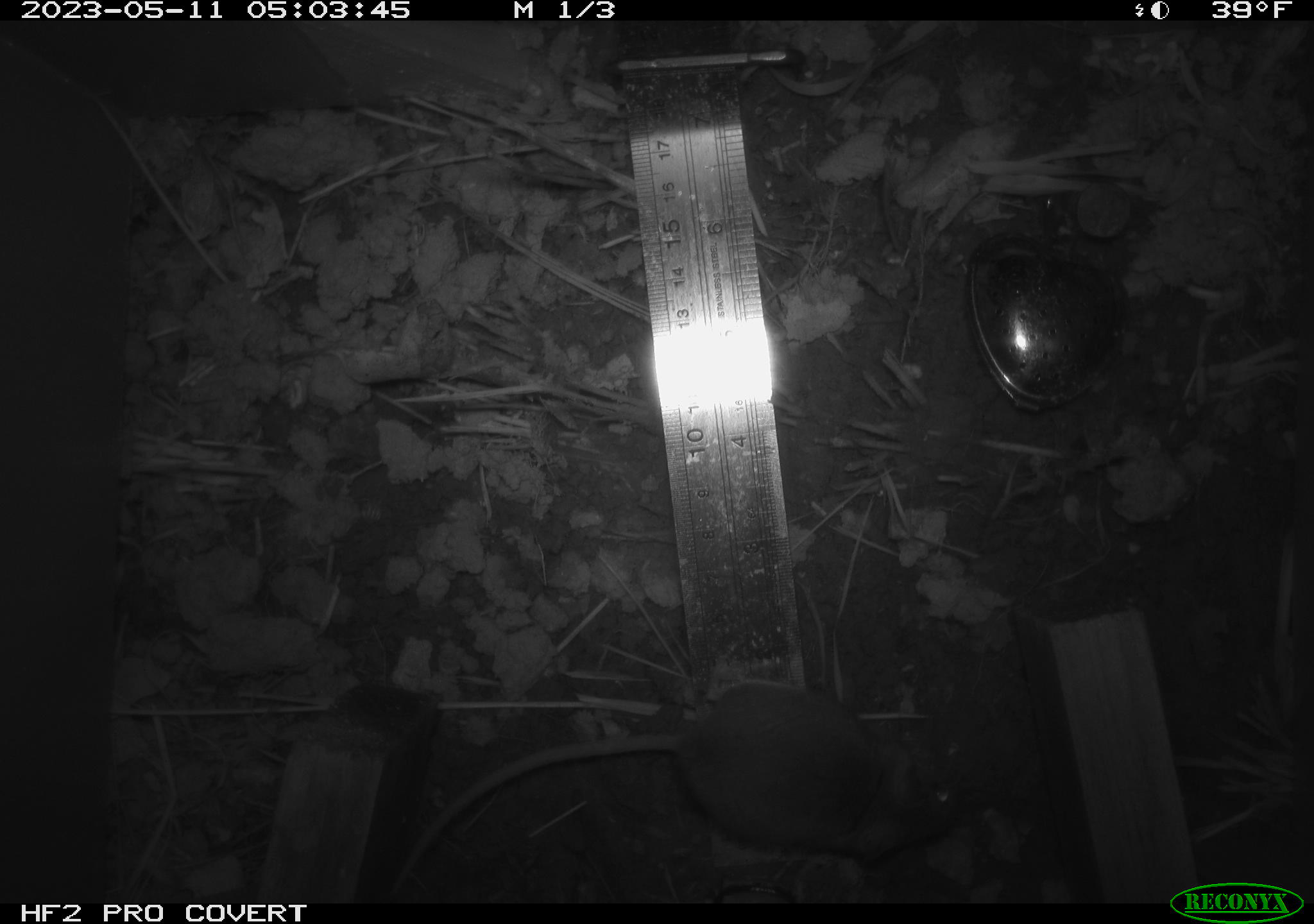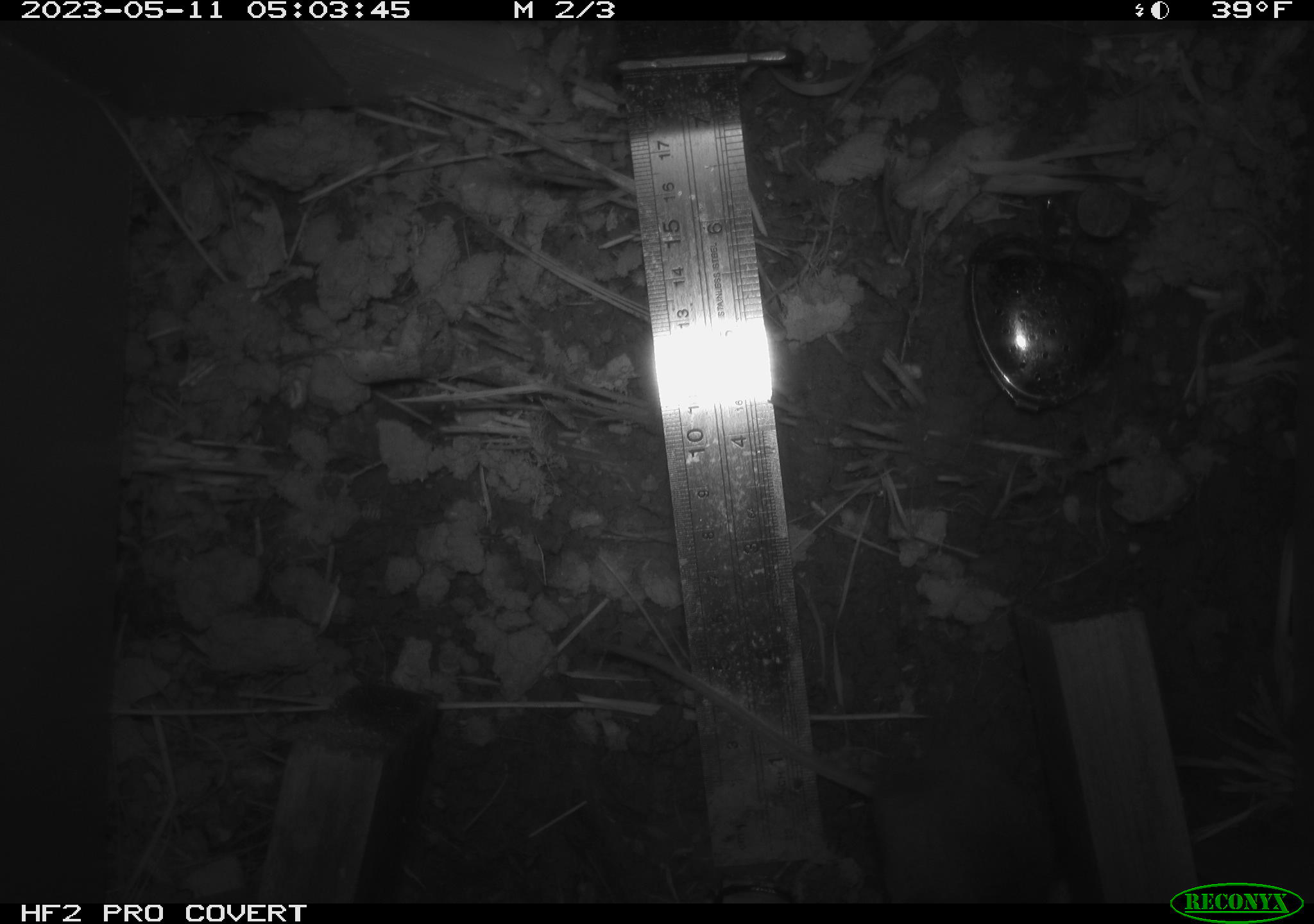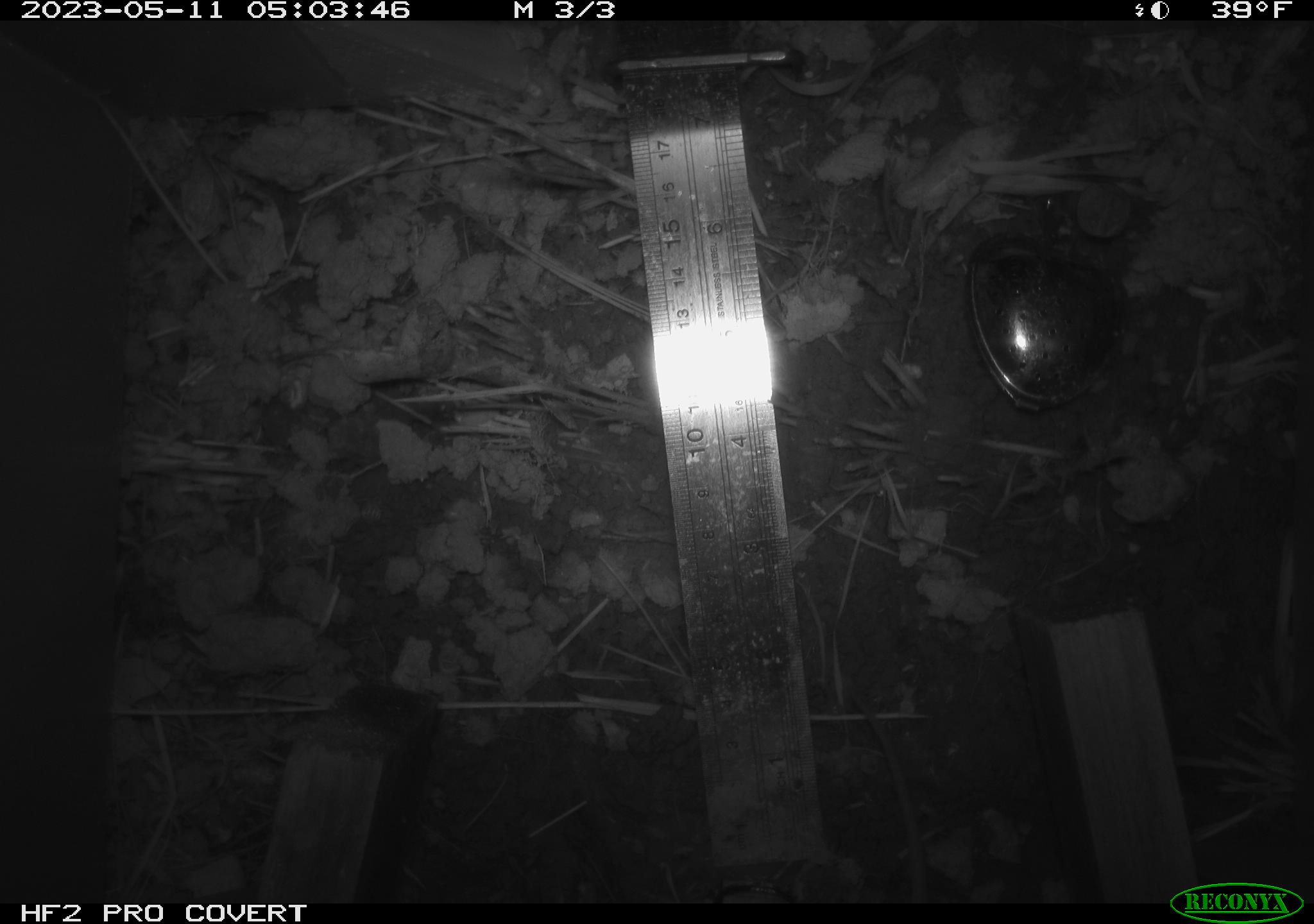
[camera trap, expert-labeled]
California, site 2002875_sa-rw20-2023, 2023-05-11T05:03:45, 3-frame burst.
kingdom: Animalia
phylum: Chordata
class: Mammalia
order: Rodentia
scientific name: Rodentia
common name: mouse species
Mouse species (Rodentia).